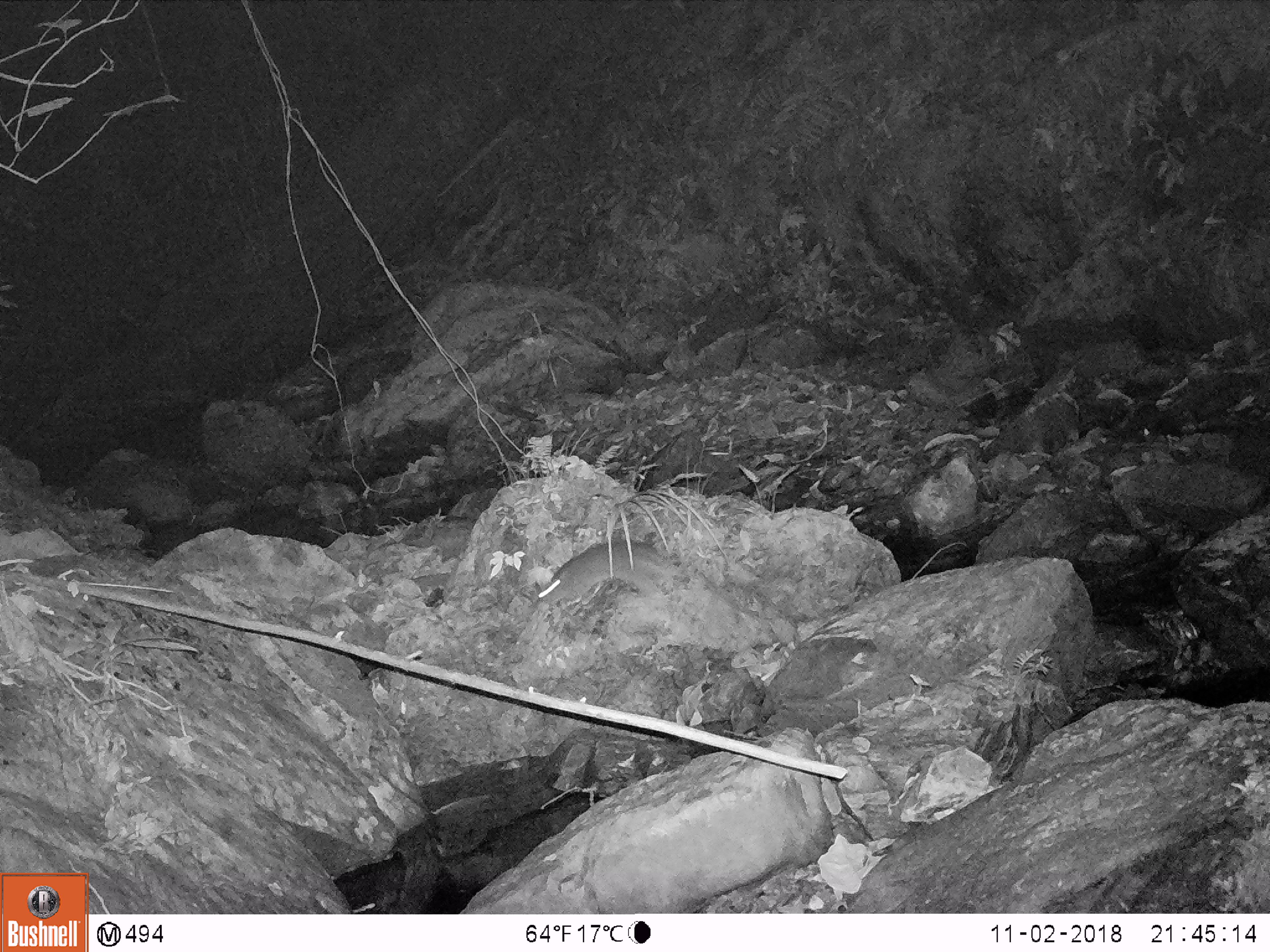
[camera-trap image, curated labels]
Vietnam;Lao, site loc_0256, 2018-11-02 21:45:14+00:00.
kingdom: Animalia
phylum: Chordata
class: Mammalia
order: Carnivora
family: Mustelidae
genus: Melogale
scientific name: Melogale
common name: ferret badger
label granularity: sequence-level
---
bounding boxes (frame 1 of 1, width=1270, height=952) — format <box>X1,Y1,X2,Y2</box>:
ferret badger: <box>537,538,756,618</box>